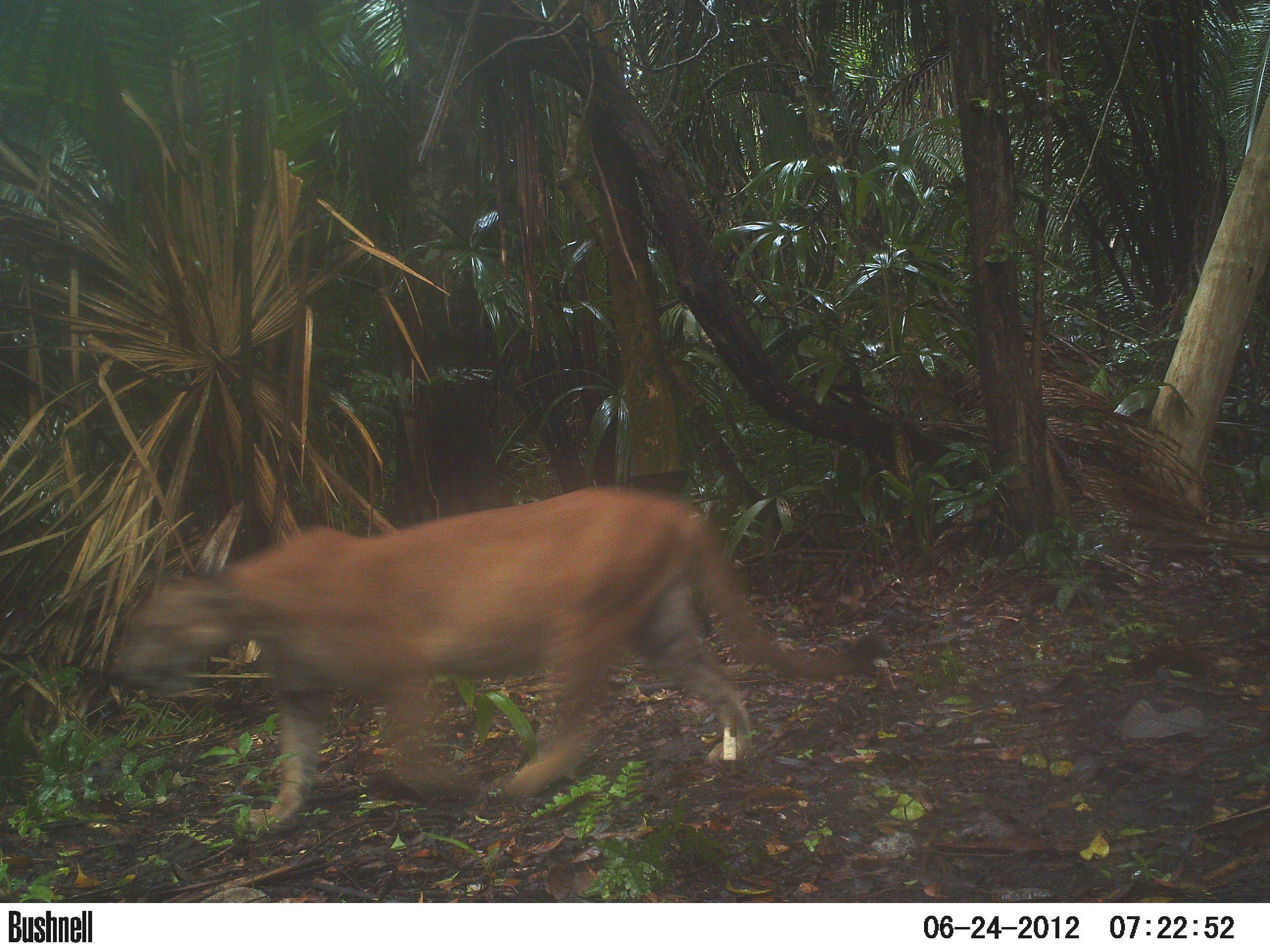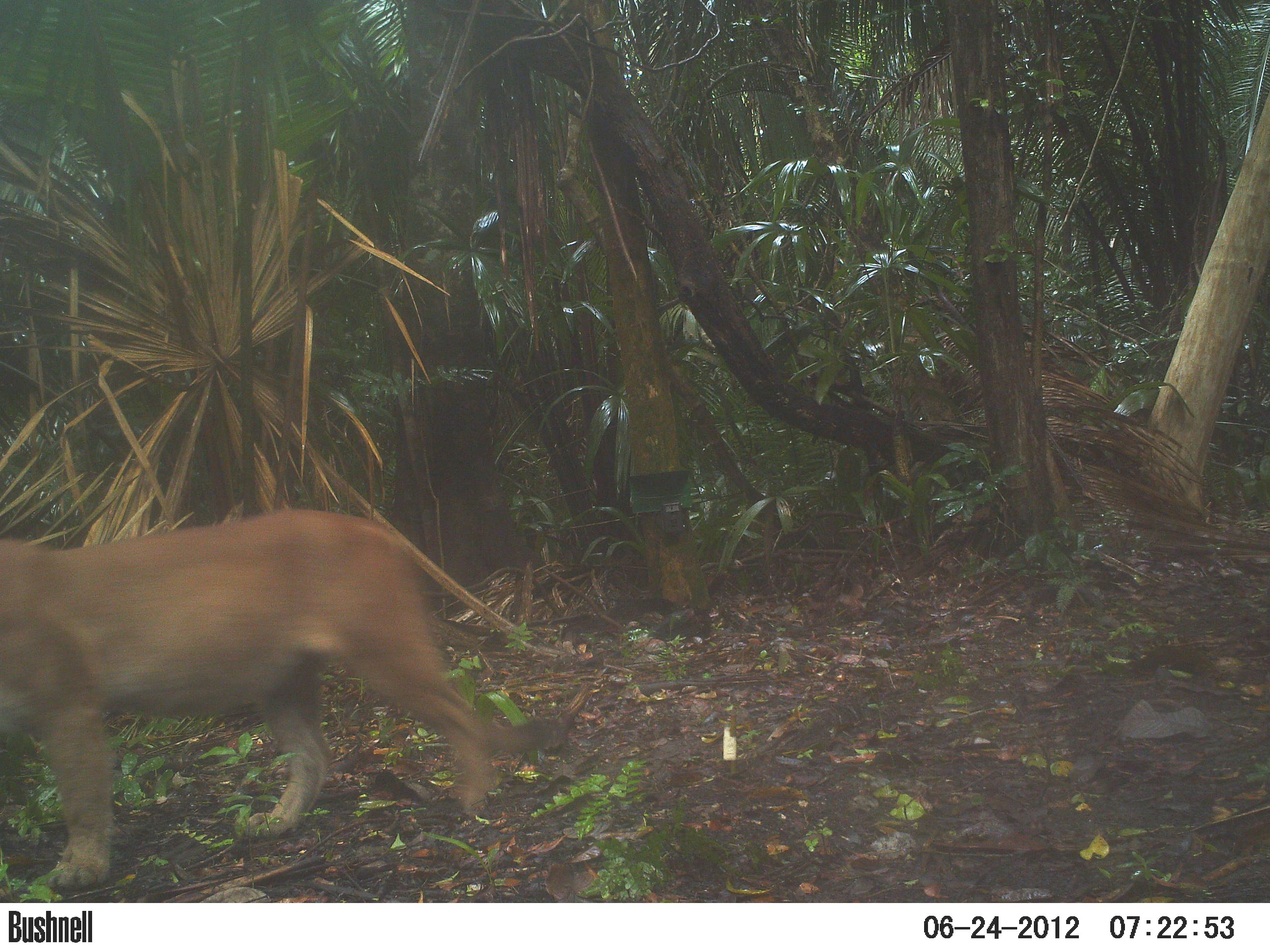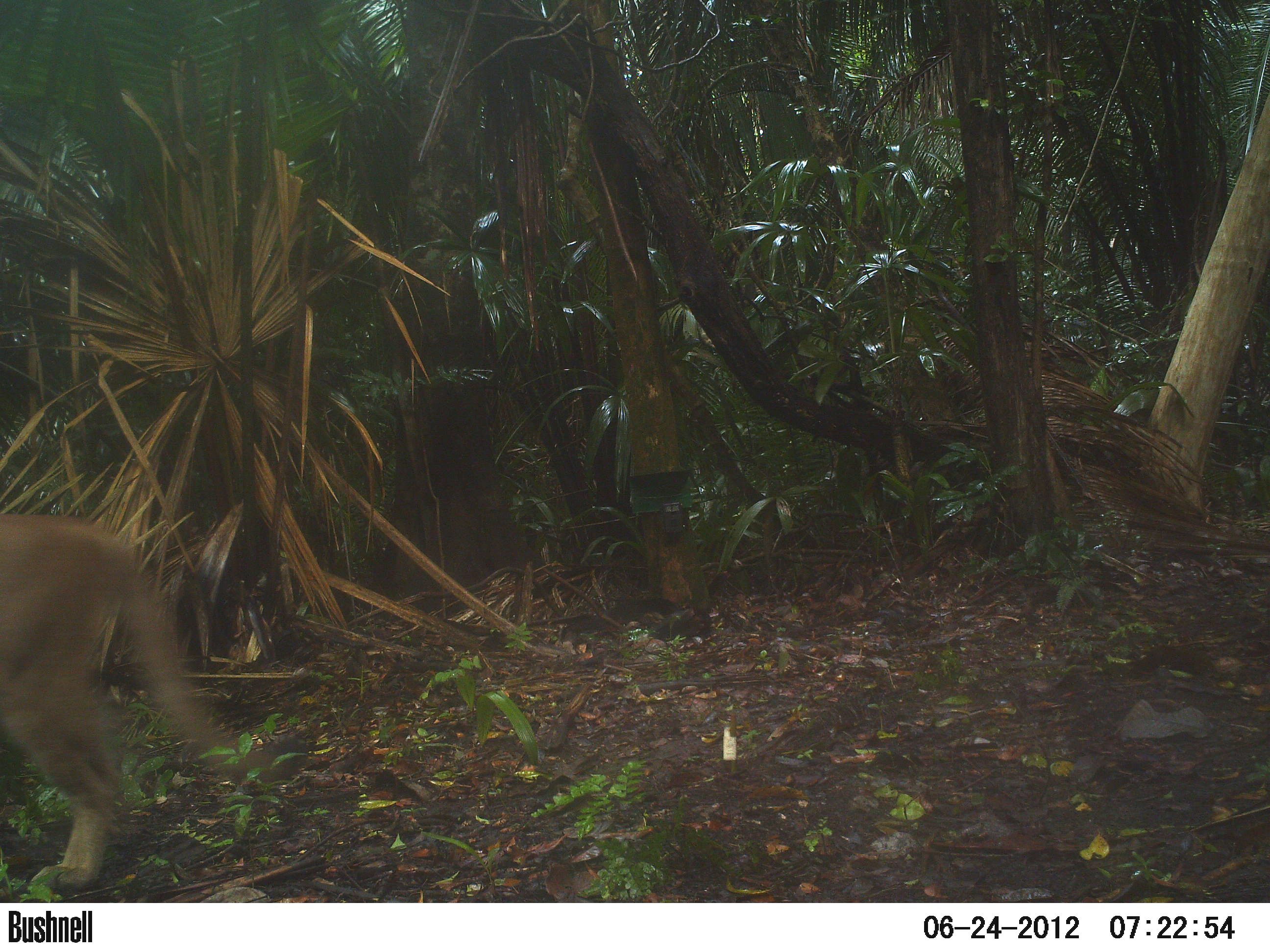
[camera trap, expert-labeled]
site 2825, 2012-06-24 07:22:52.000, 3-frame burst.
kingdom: Animalia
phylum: Chordata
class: Mammalia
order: Carnivora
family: Felidae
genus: Puma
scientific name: Puma concolor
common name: mountain lion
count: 1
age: adult